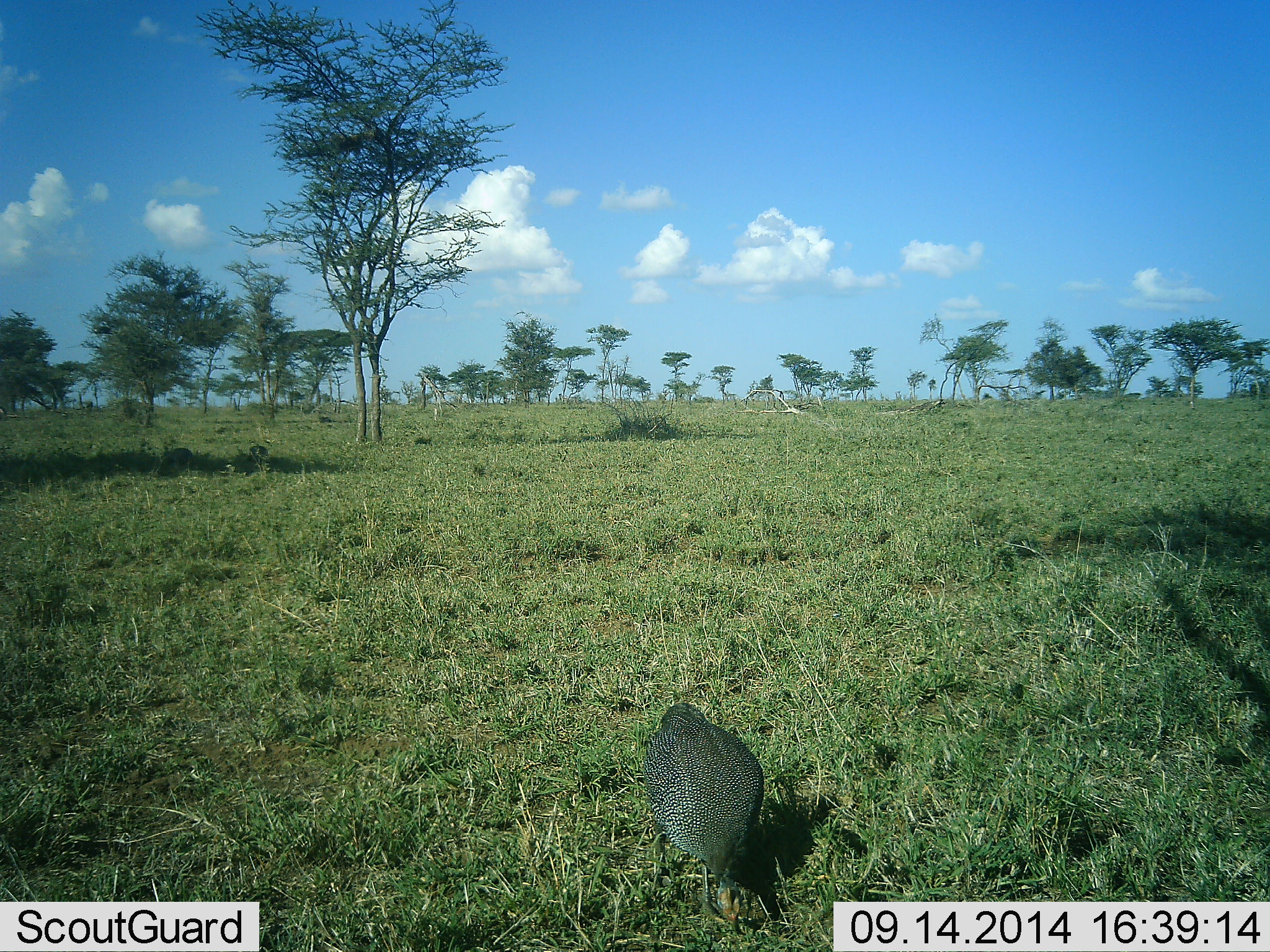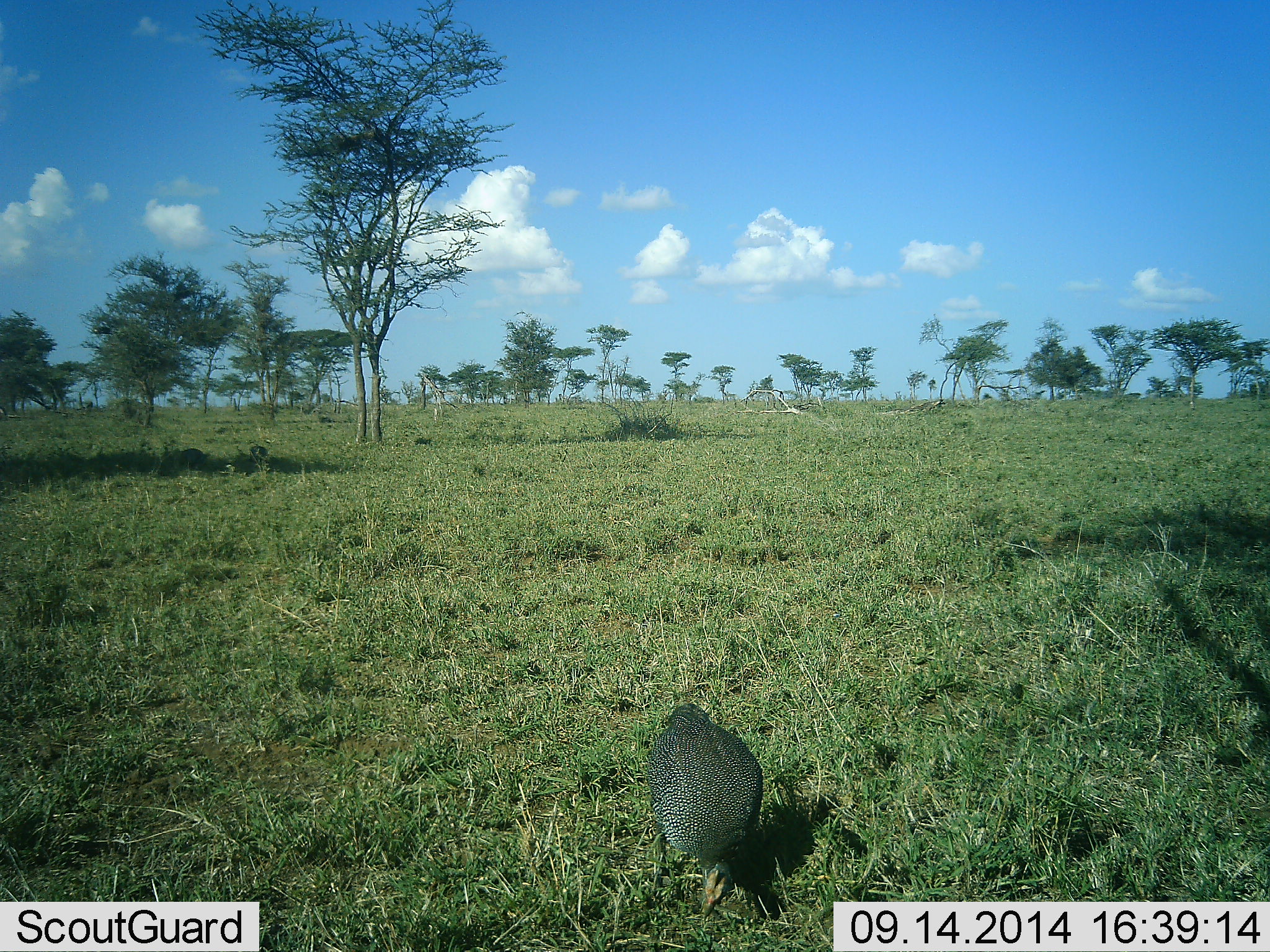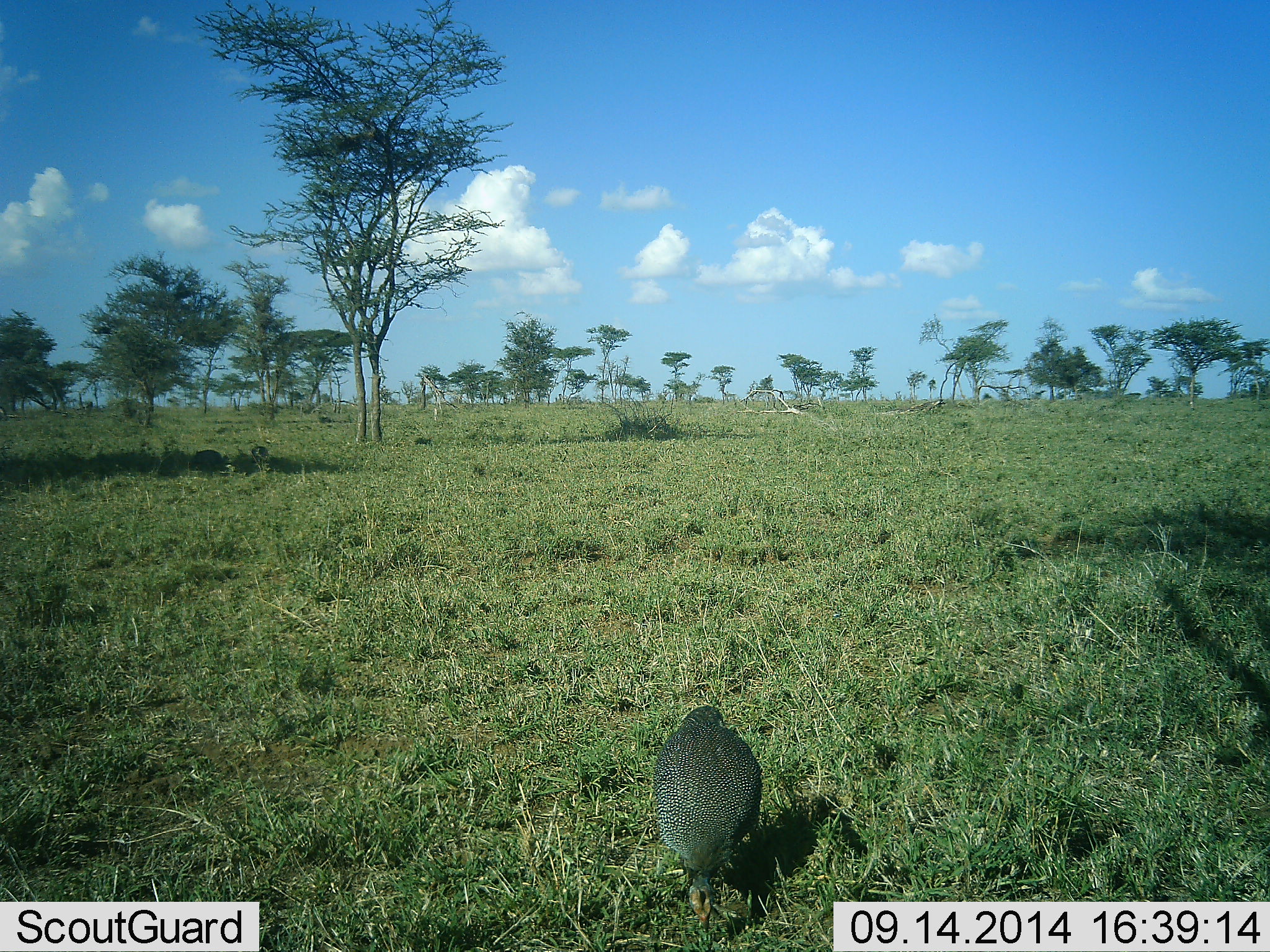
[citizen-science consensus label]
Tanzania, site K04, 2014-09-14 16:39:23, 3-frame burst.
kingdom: Animalia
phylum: Chordata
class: Aves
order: Galliformes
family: Numididae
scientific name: Numididae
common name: guinea fowl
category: guineafowl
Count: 2.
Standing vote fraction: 30%.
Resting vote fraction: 0%.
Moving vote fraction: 30%.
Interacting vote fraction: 0%.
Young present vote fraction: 0%.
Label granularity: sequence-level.